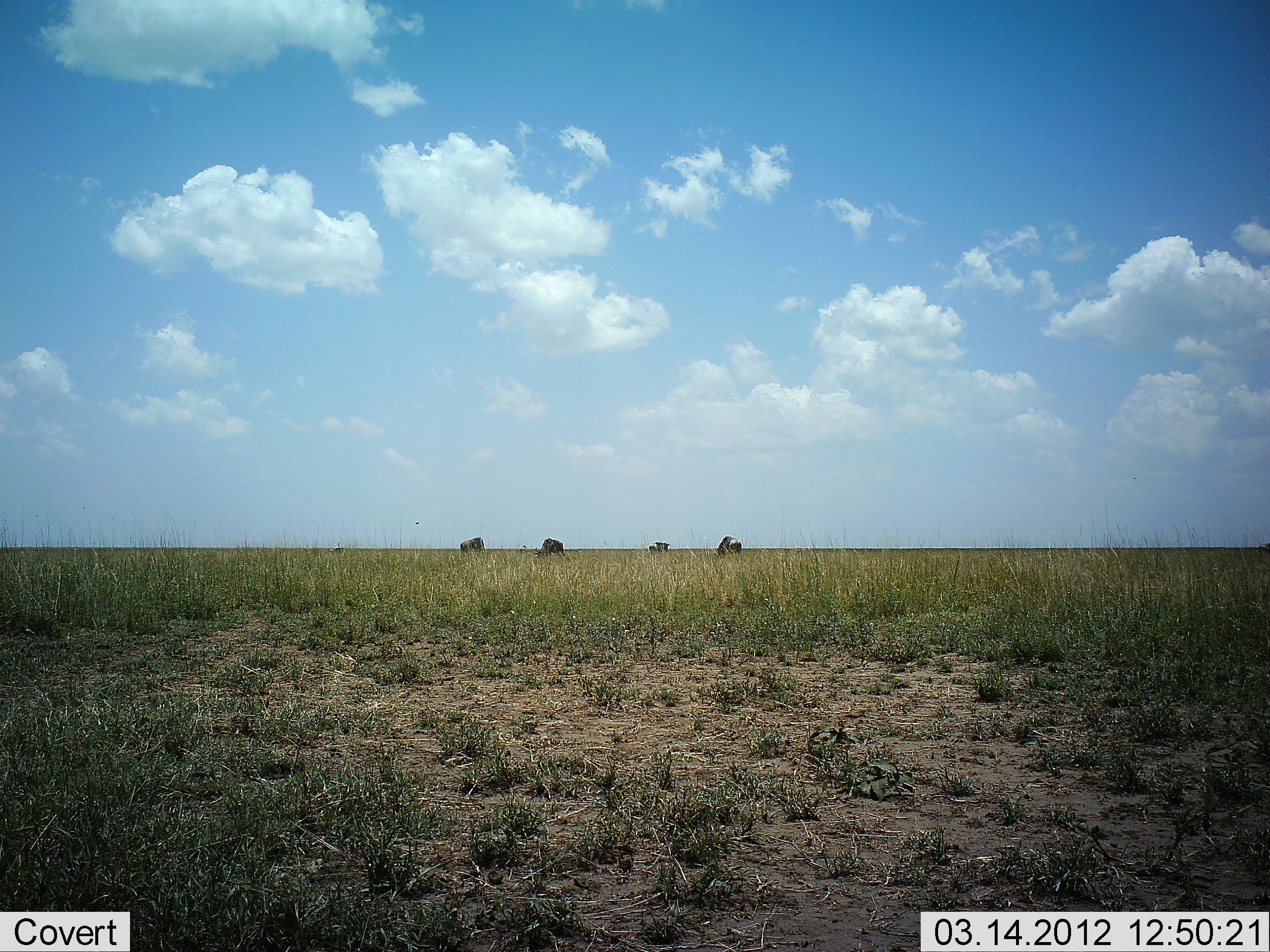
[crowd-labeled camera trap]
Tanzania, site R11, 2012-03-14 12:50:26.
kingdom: Animalia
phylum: Chordata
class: Mammalia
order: Artiodactyla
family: Bovidae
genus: Connochaetes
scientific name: Connochaetes taurinus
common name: blue wildebeest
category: wildebeest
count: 4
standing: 20%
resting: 0%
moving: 0%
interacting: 0%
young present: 10%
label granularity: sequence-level